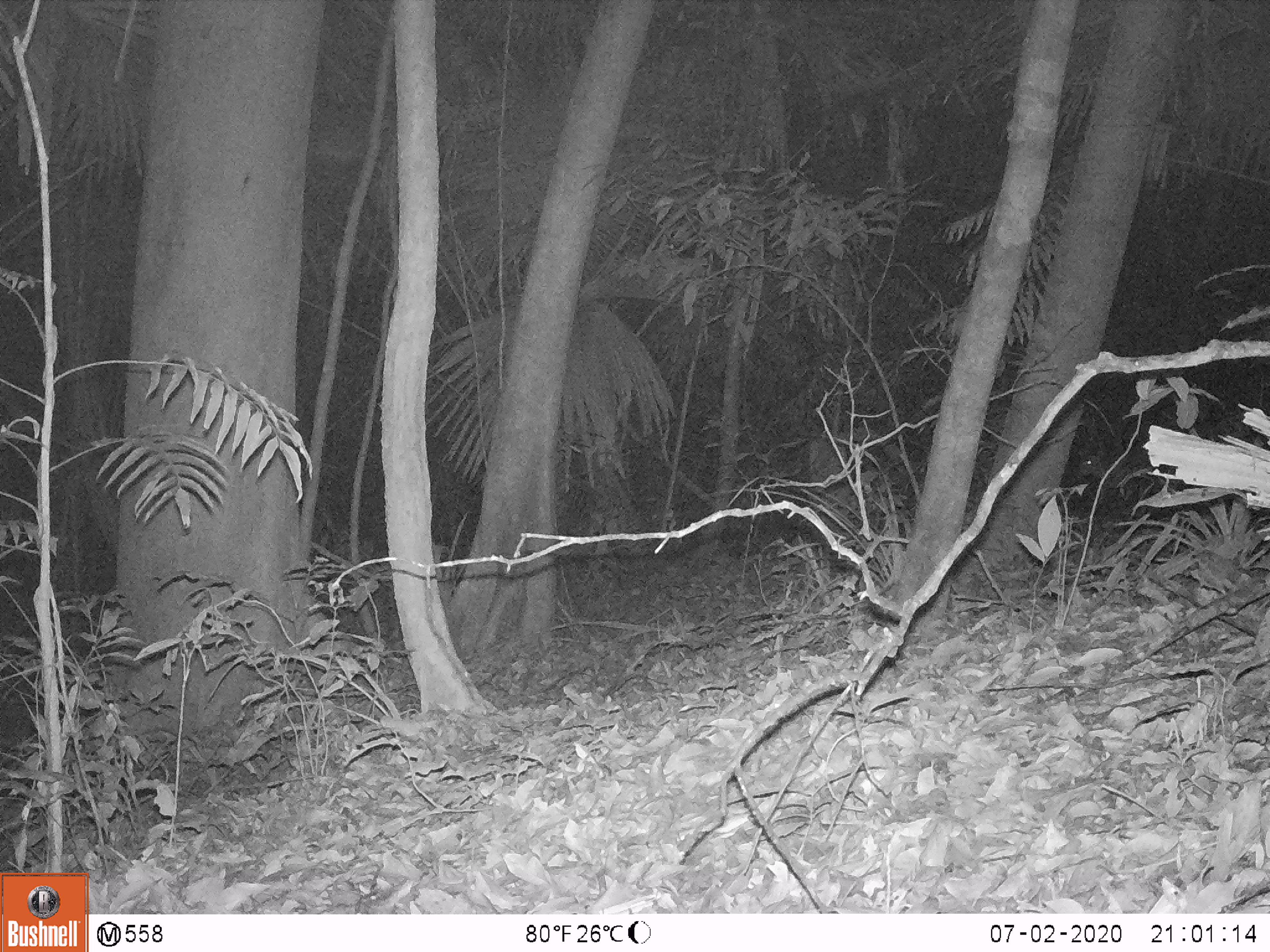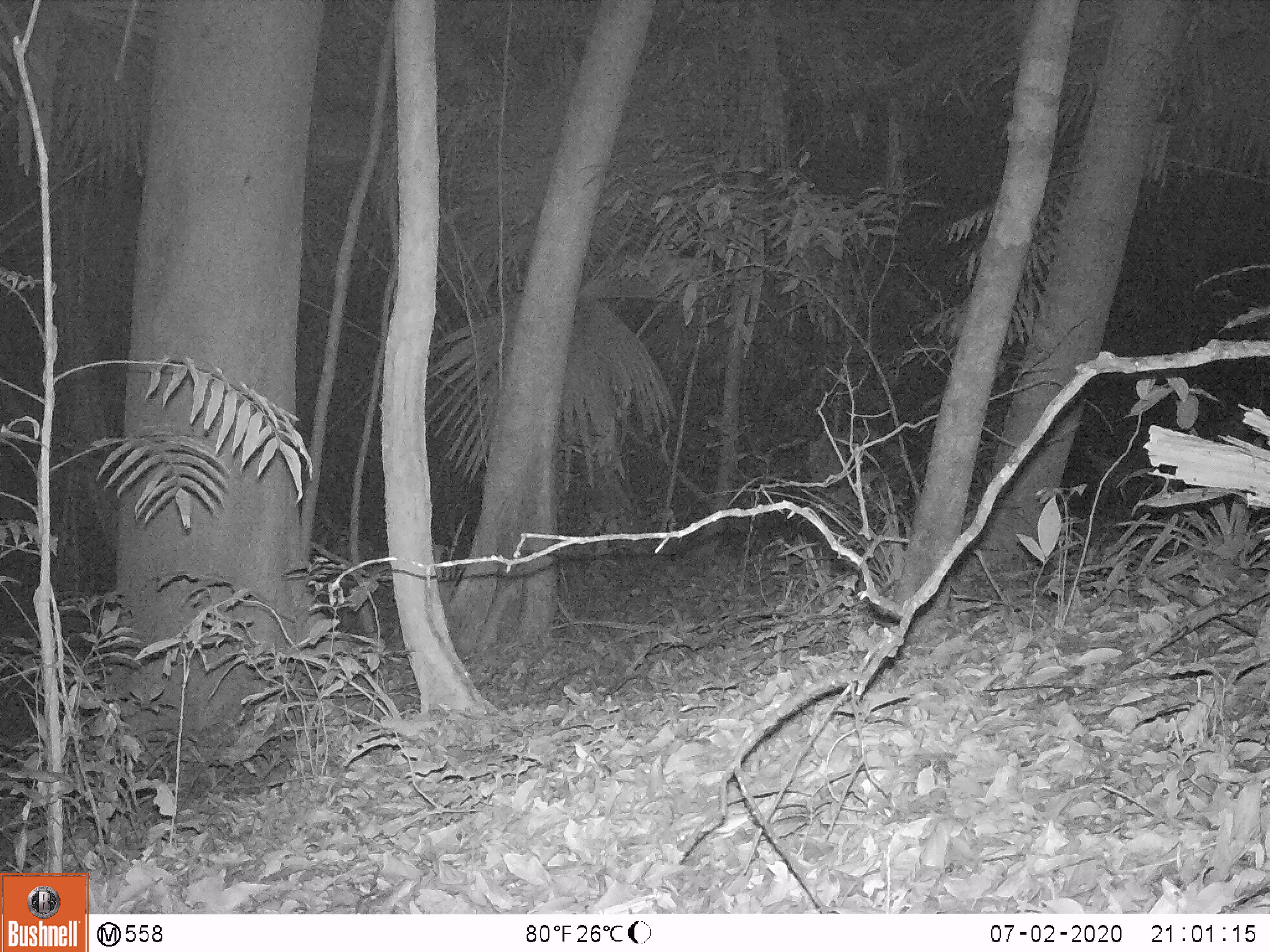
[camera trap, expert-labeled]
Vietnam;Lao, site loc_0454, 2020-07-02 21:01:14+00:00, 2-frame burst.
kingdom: Animalia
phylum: Chordata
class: Mammalia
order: Artiodactyla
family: Cervidae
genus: Rusa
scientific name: Rusa unicolor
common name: sambar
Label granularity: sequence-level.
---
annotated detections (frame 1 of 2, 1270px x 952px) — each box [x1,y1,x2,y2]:
sambar: [1078,448,1126,488]